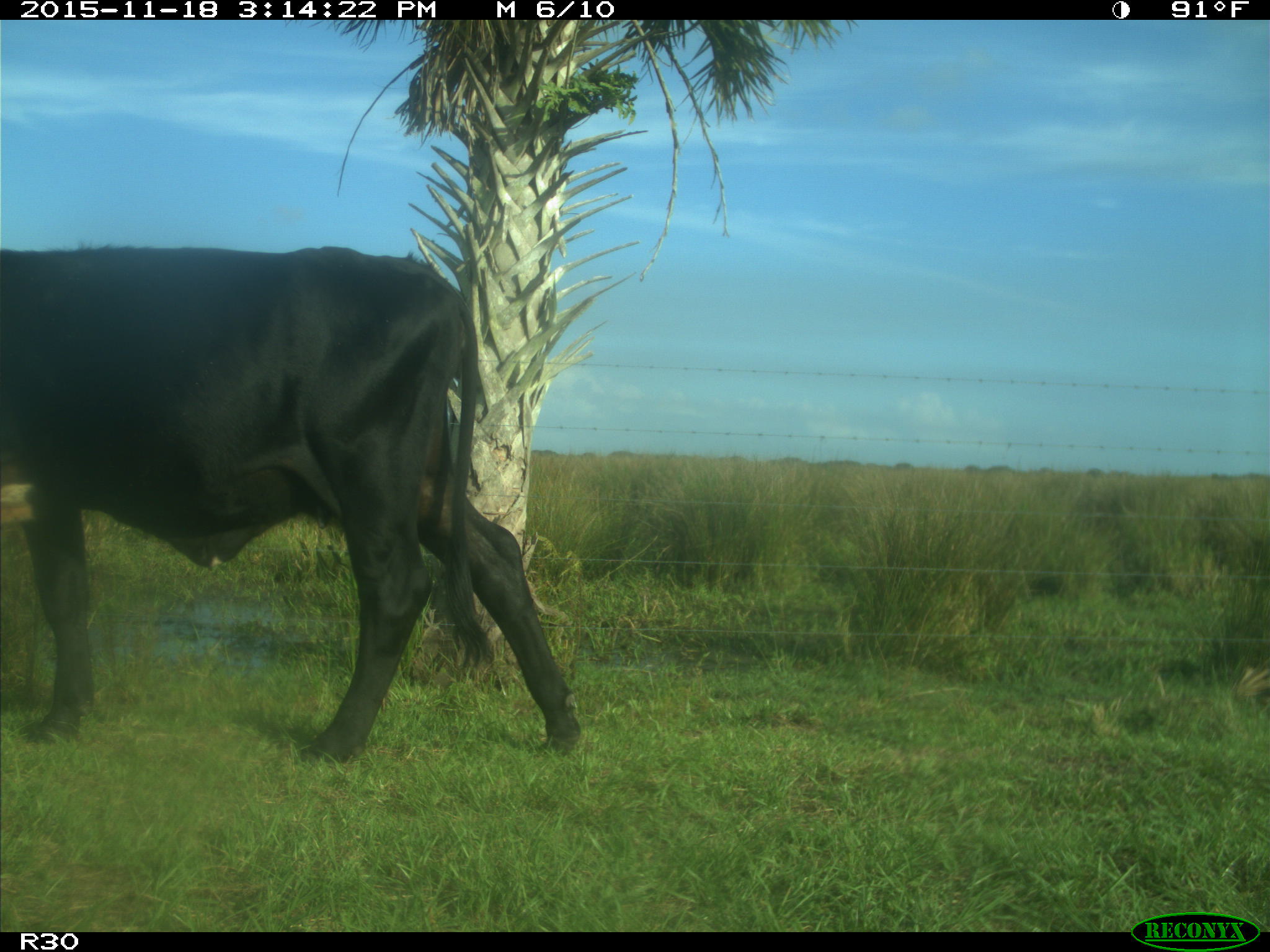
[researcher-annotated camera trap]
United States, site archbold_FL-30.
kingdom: Animalia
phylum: Chordata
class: Mammalia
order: Artiodactyla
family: Bovidae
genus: Bos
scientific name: Bos taurus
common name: domestic cow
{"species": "Bos taurus (domestic cow)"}